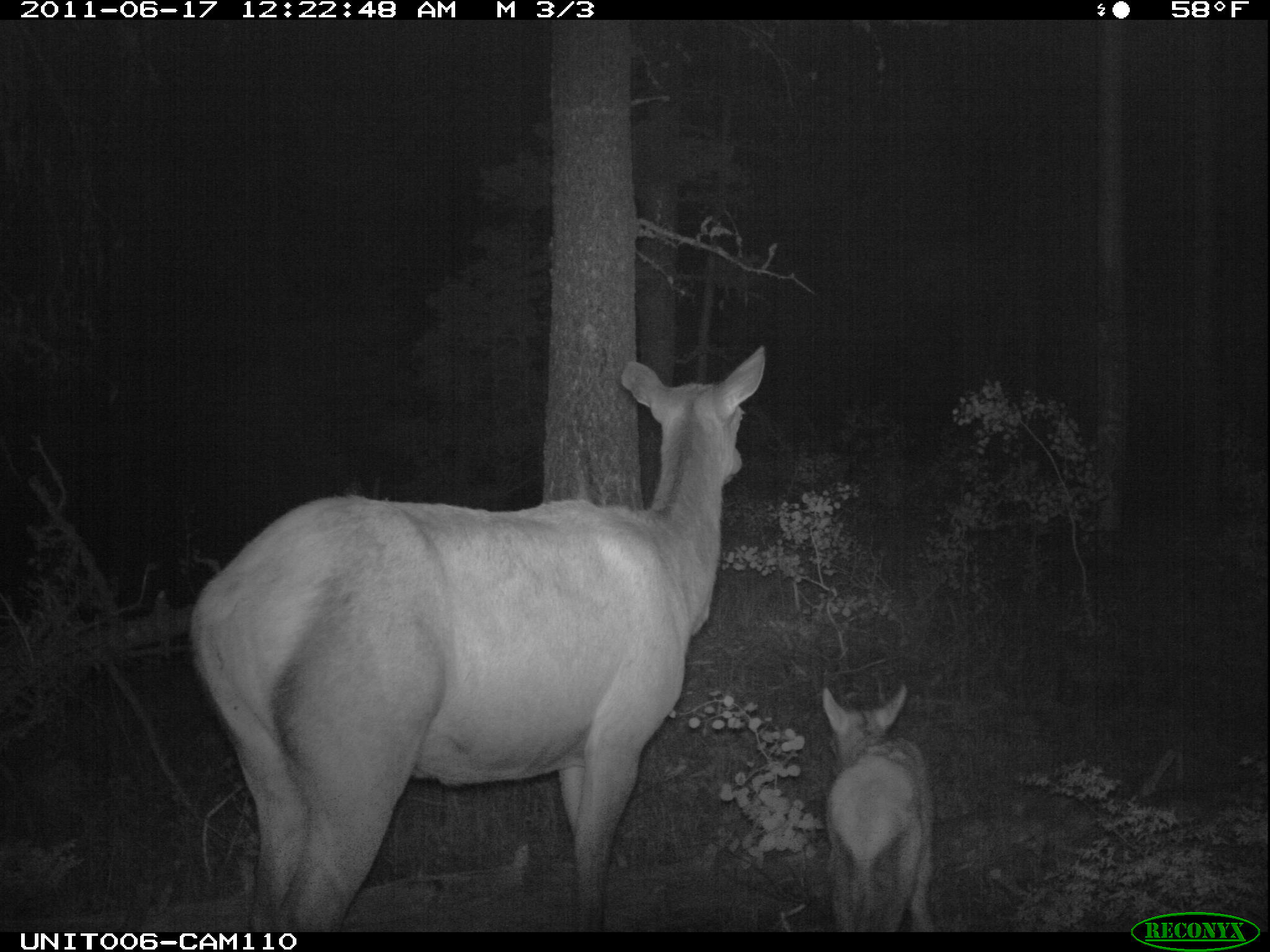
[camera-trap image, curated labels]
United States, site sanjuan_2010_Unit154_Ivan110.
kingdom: Animalia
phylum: Chordata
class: Mammalia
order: Artiodactyla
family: Cervidae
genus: Cervus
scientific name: Cervus elaphus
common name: red deer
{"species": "Cervus elaphus (red deer)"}